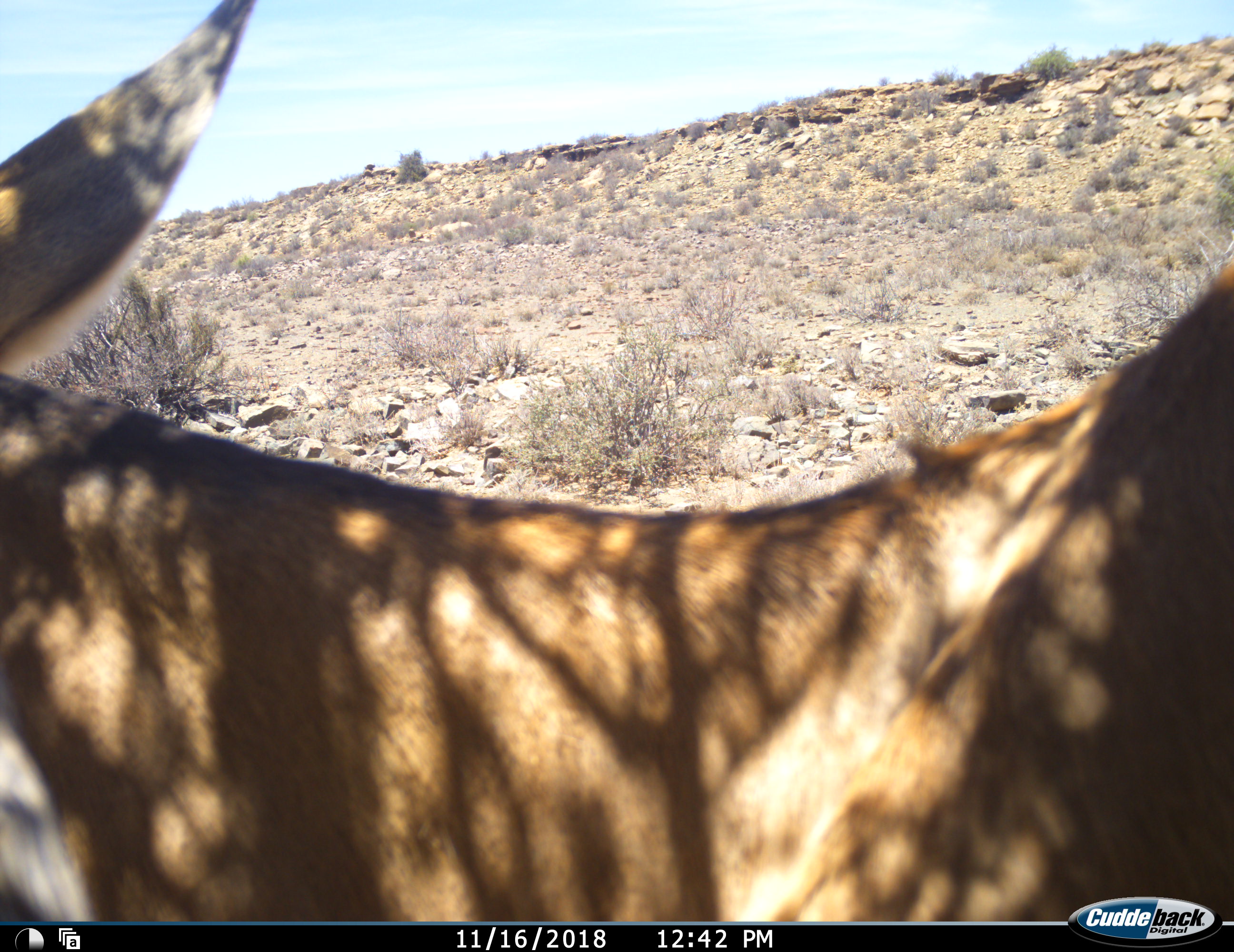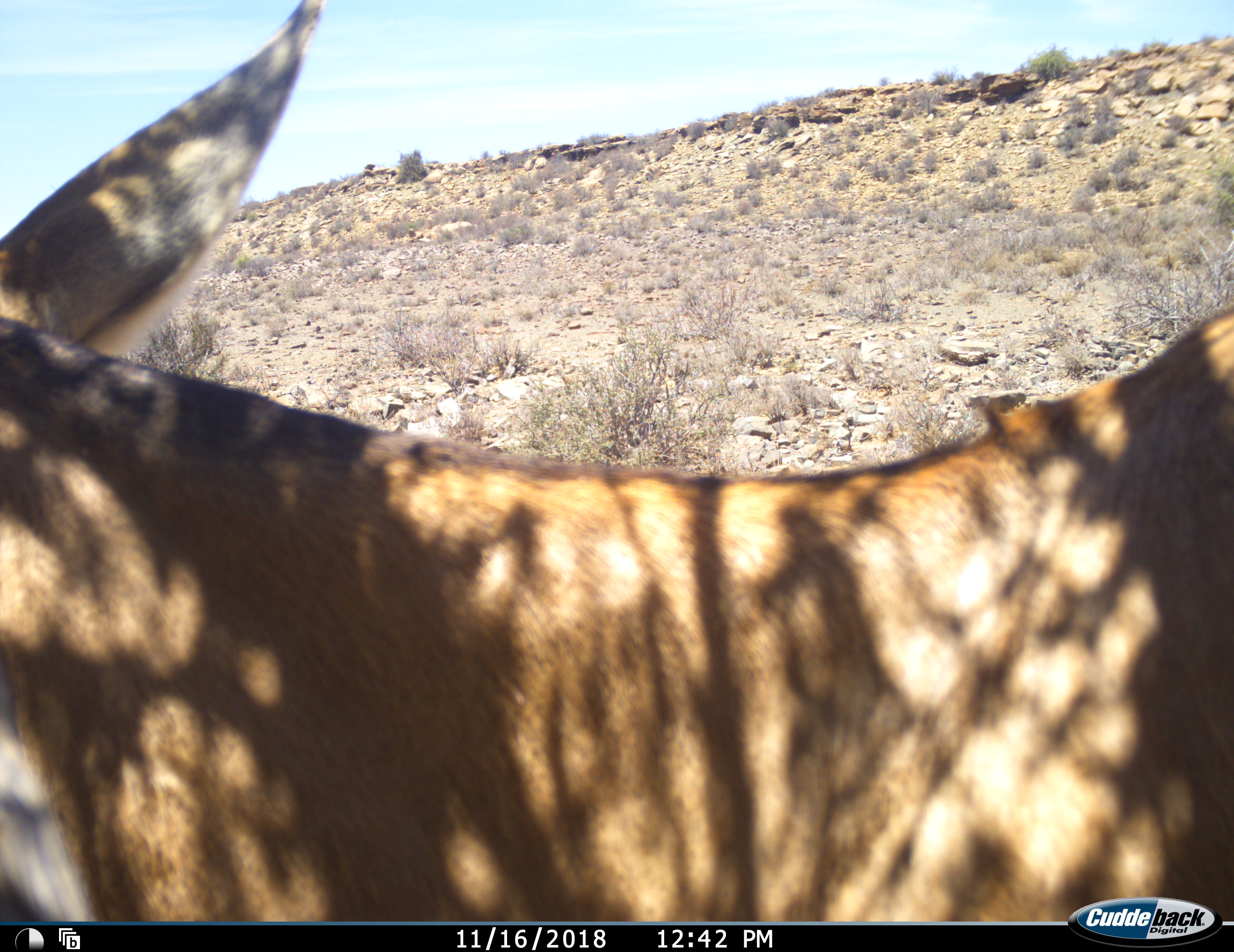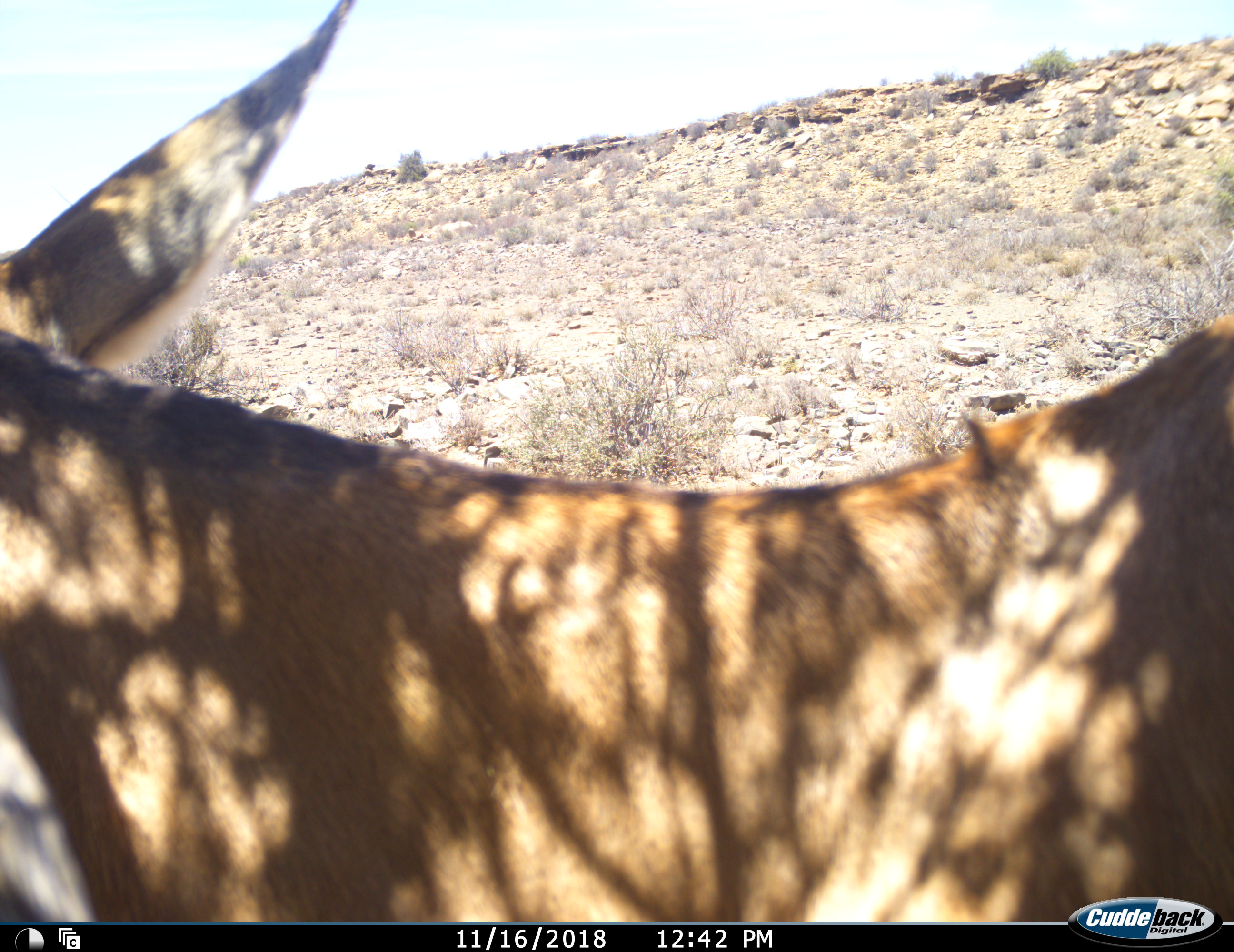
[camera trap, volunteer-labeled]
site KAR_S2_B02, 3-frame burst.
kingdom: Animalia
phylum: Chordata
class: Mammalia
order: Artiodactyla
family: Bovidae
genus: Alcelaphus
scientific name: Alcelaphus buselaphus caama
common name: red hartebeest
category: hartebeestred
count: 1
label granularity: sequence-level